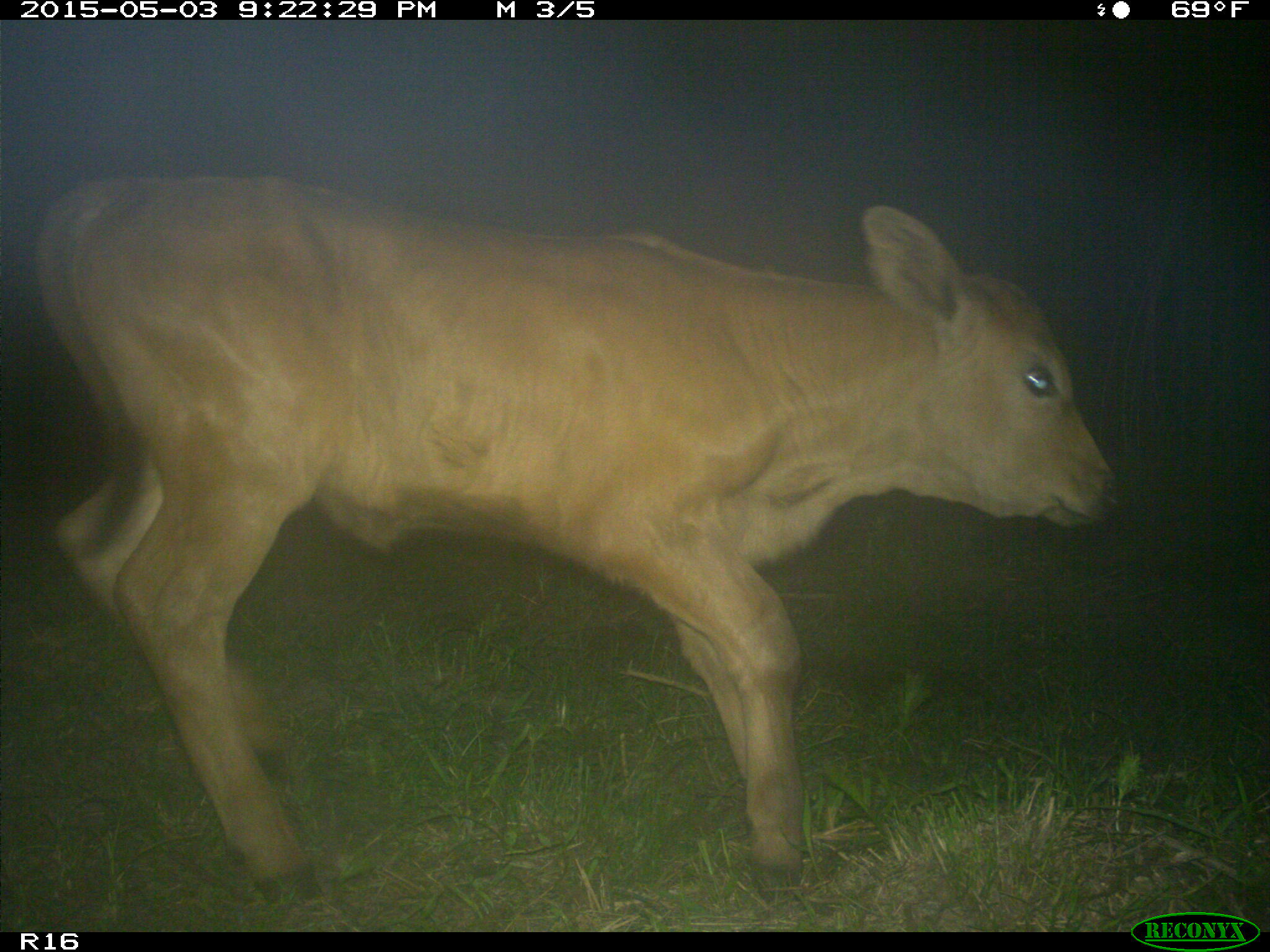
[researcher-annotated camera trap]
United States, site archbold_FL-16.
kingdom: Animalia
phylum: Chordata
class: Mammalia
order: Artiodactyla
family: Bovidae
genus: Bos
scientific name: Bos taurus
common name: domestic cow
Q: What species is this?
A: Bos taurus (domestic cow).